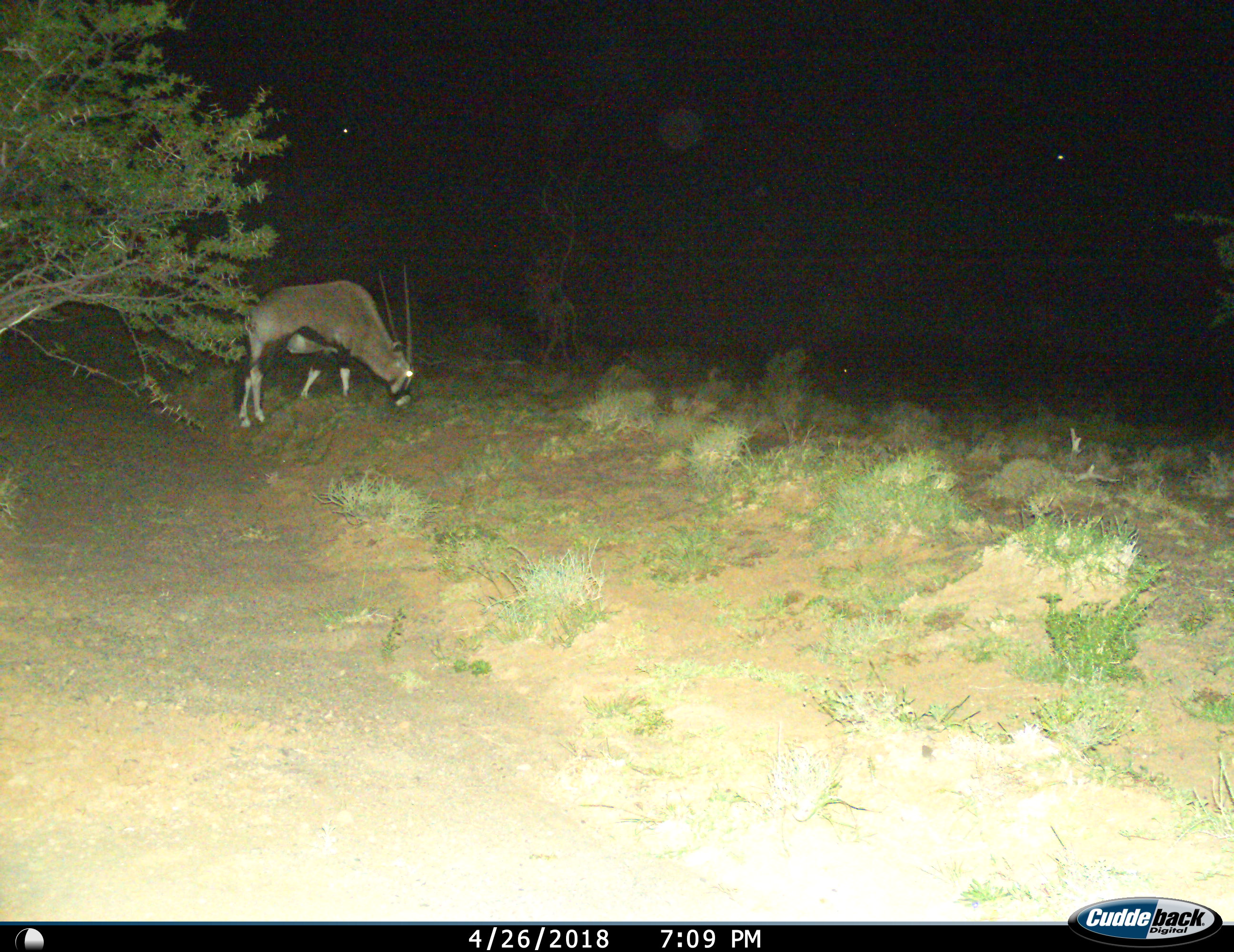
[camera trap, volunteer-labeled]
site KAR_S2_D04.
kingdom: Animalia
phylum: Chordata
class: Mammalia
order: Artiodactyla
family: Bovidae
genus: Oryx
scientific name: Oryx gazella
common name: gemsbok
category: oryx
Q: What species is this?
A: Oryx (gemsbok) (Oryx gazella).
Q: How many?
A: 1.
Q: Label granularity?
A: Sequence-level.